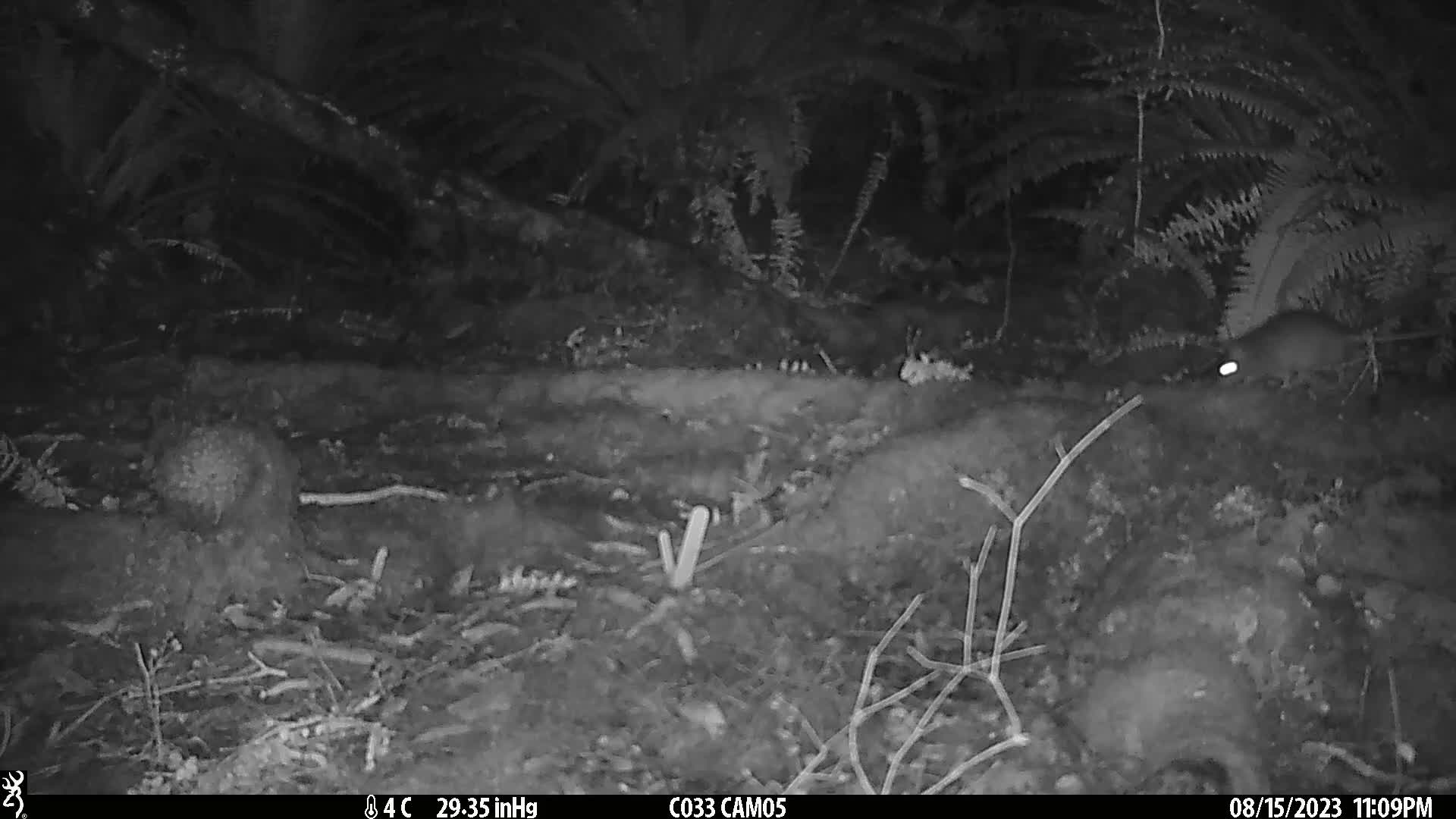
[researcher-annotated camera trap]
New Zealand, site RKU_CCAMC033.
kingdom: Animalia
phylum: Chordata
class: Mammalia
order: Rodentia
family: Muridae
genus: Rattus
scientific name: Rattus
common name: rat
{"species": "rat (Rattus)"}